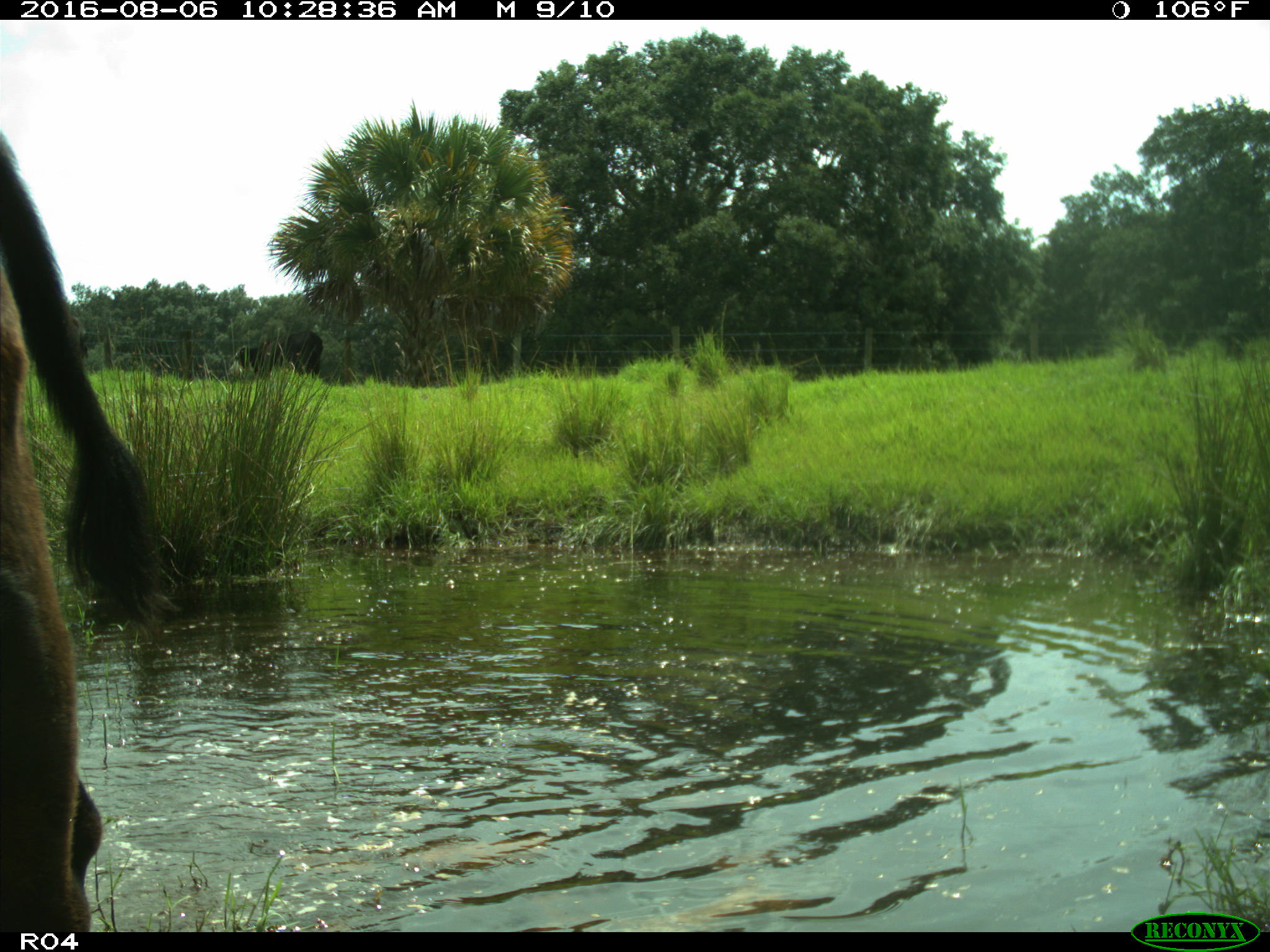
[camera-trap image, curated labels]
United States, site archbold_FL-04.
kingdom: Animalia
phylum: Chordata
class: Mammalia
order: Artiodactyla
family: Bovidae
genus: Bos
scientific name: Bos taurus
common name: domestic cow